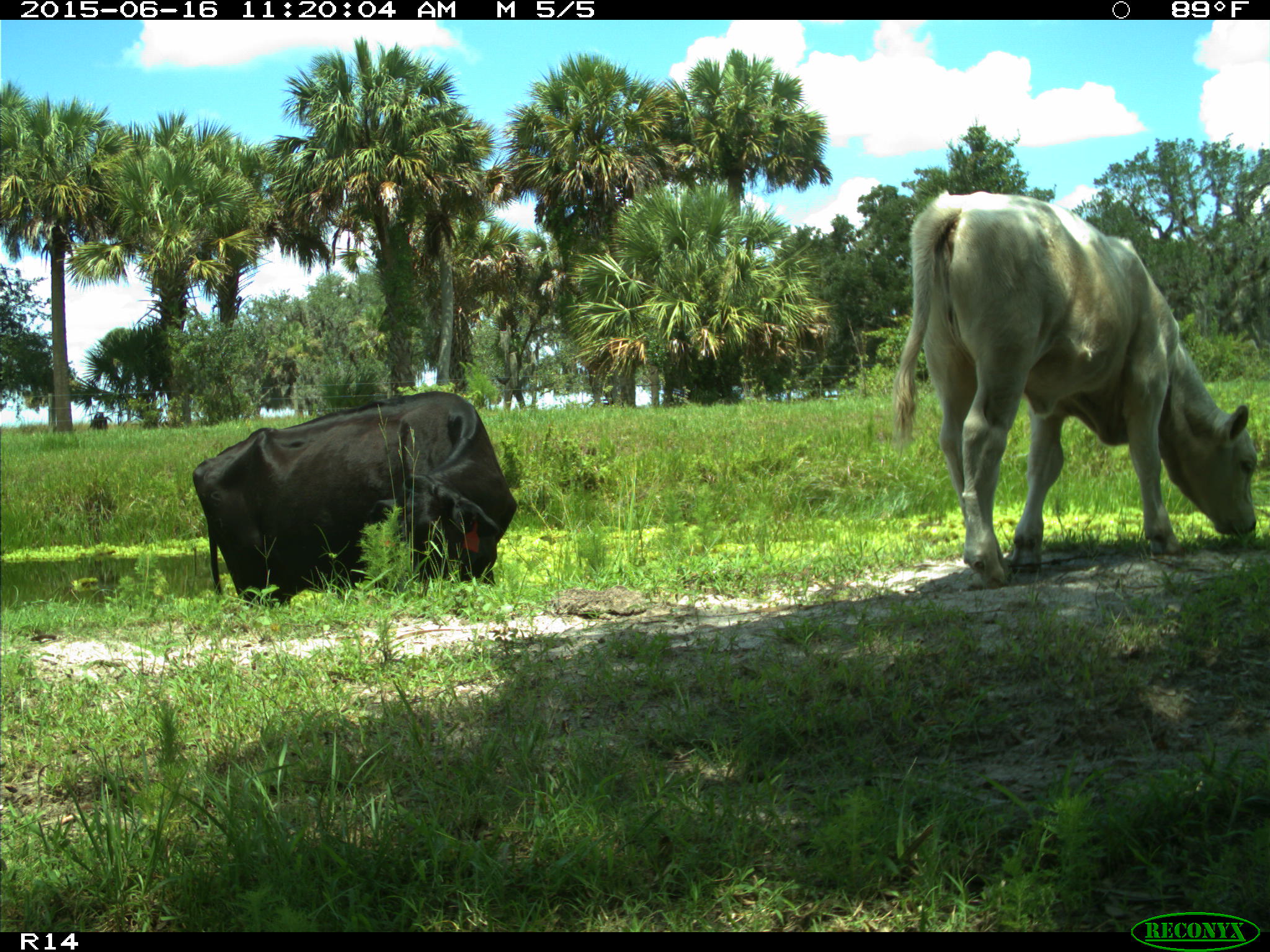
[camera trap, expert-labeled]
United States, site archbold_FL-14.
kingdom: Animalia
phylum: Chordata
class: Mammalia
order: Artiodactyla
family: Bovidae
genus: Bos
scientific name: Bos taurus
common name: domestic cow